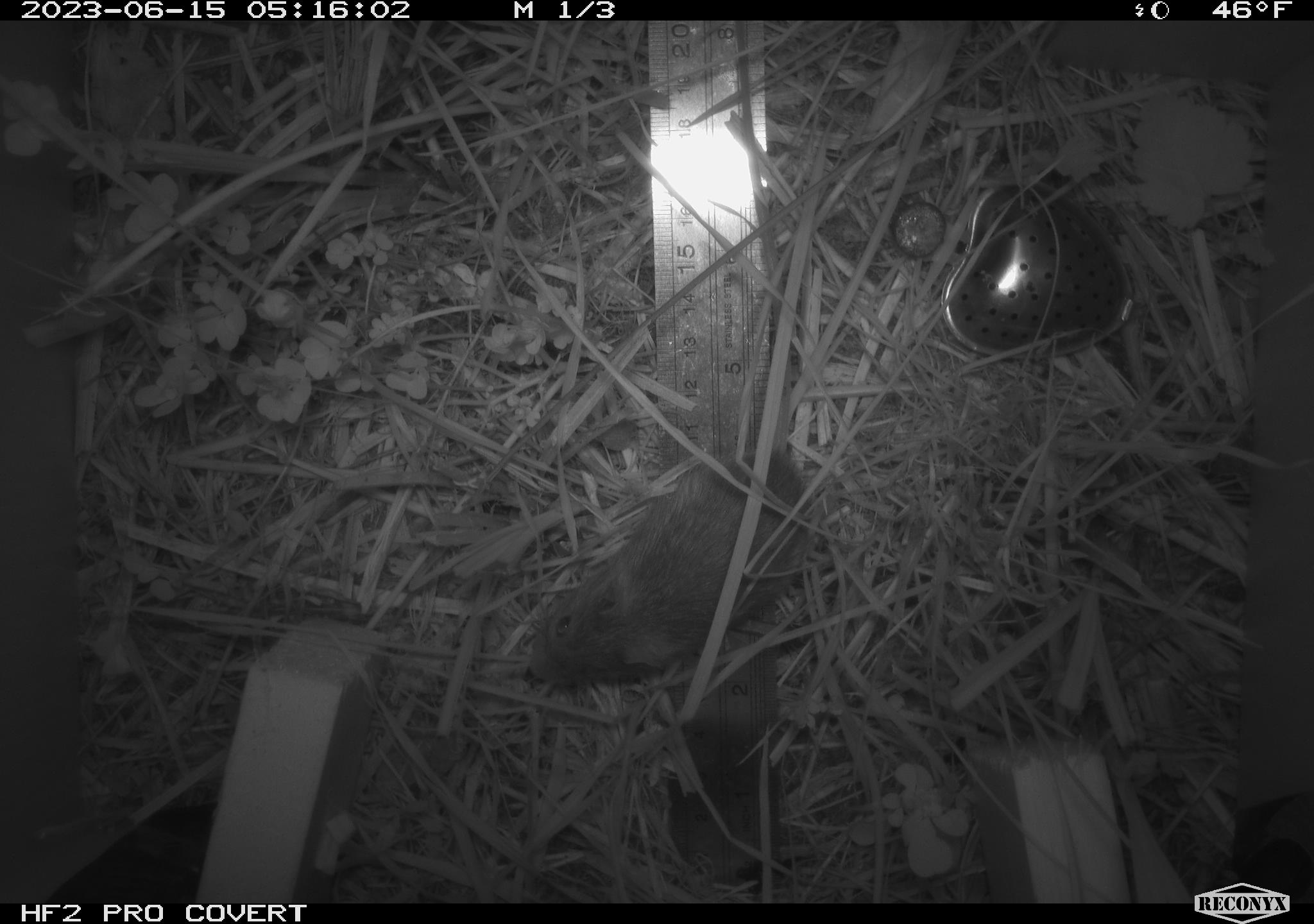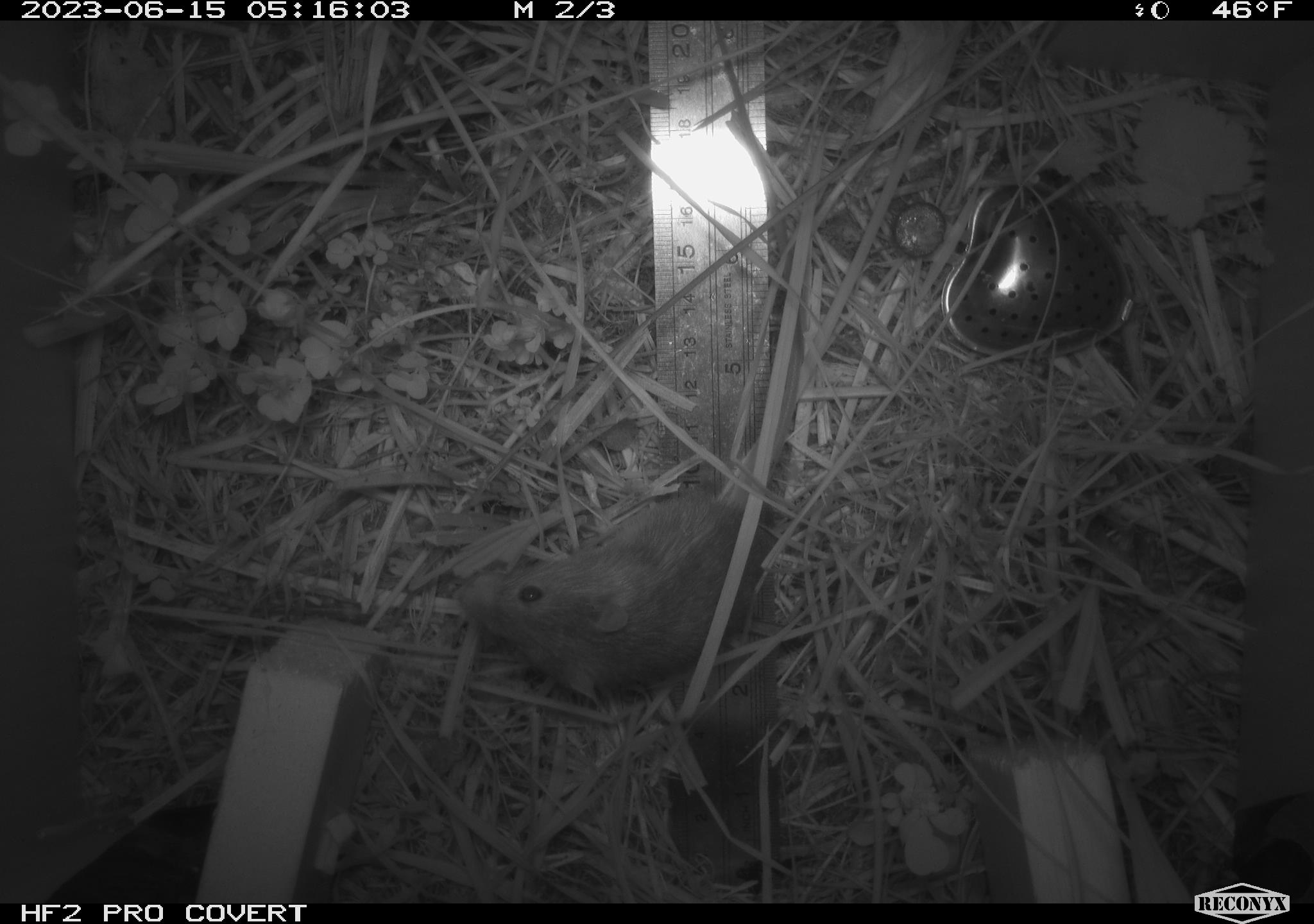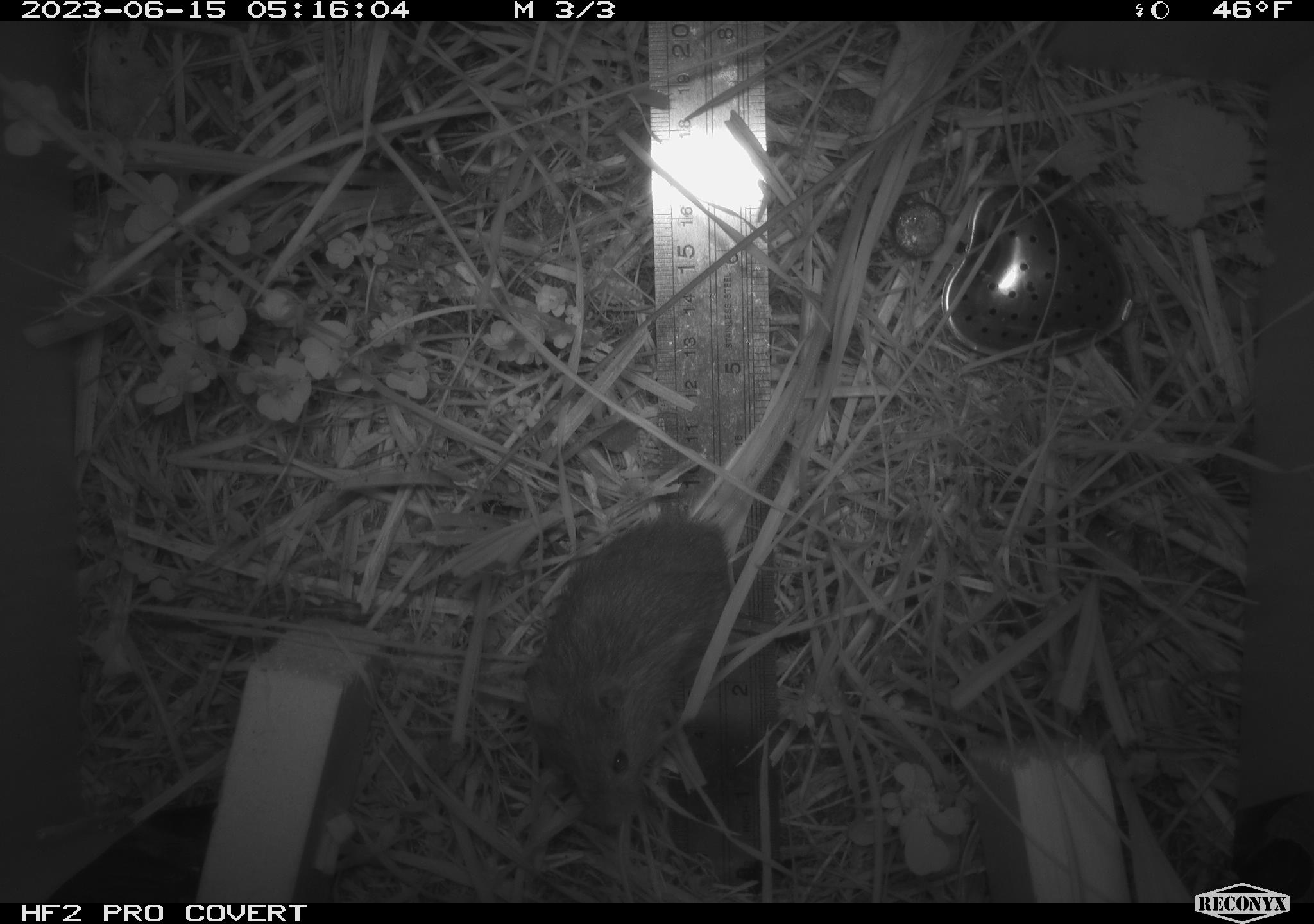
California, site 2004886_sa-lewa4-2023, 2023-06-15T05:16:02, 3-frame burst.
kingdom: Animalia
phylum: Chordata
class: Mammalia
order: Rodentia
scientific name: Rodentia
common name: mouse species